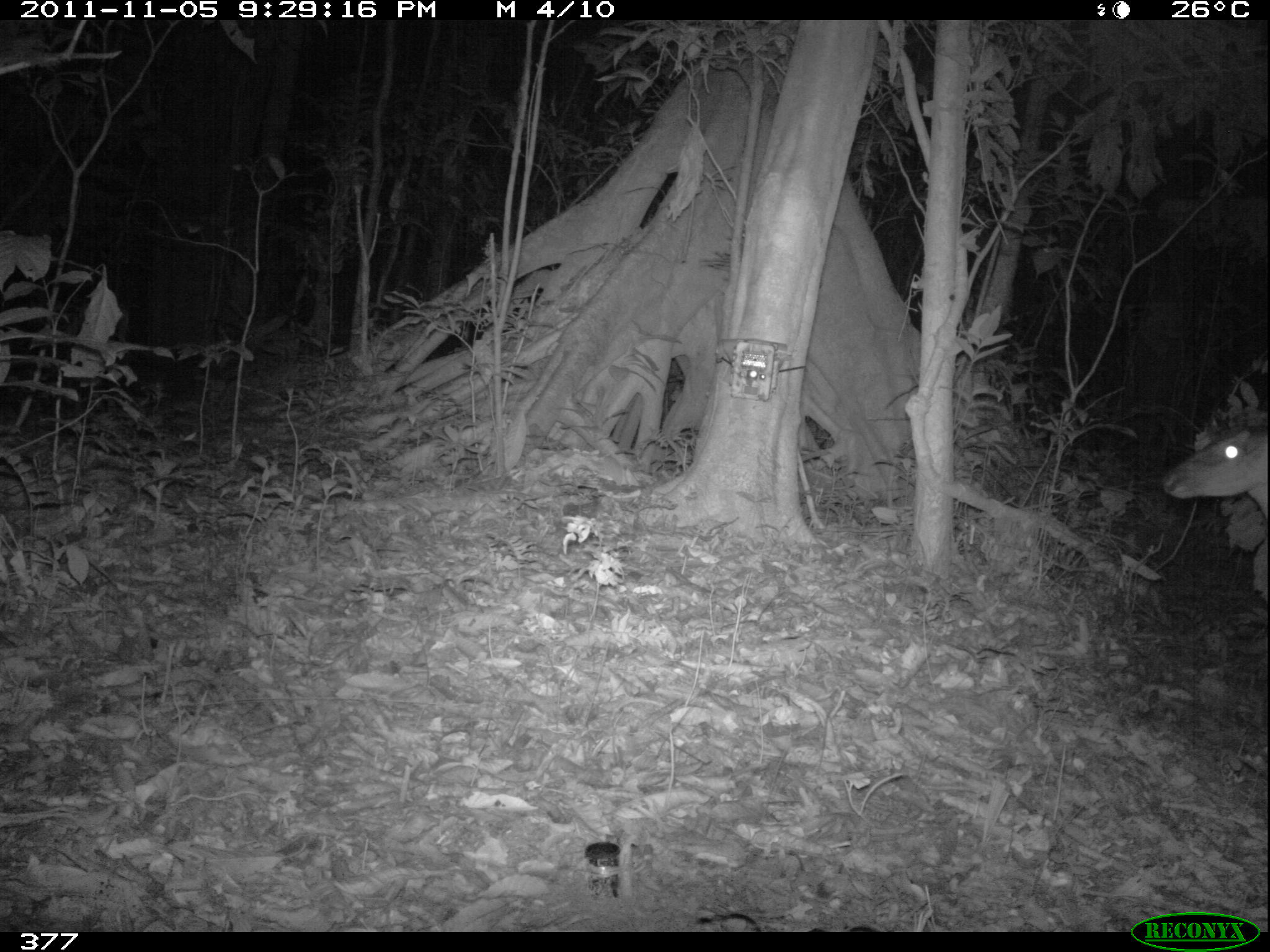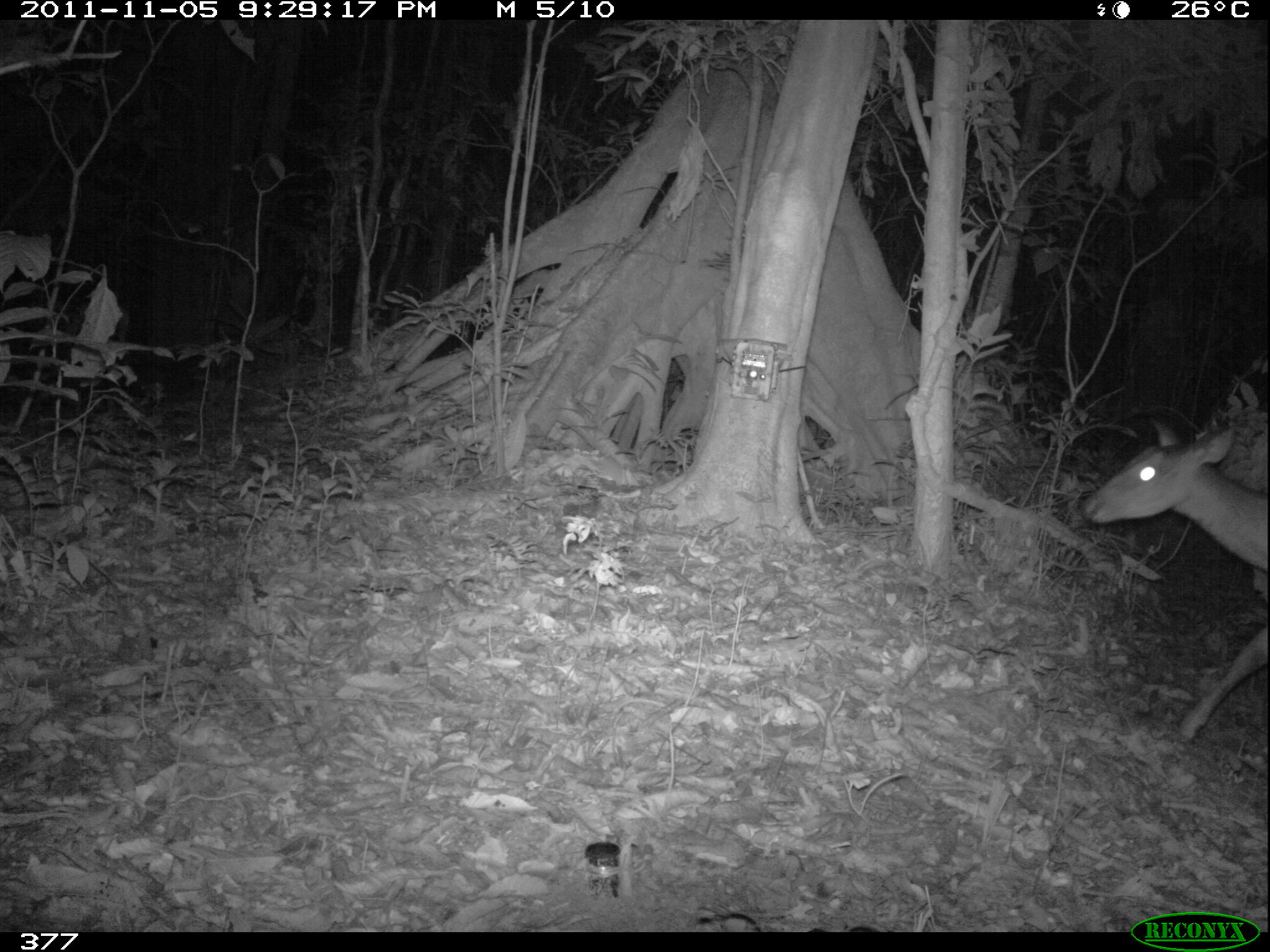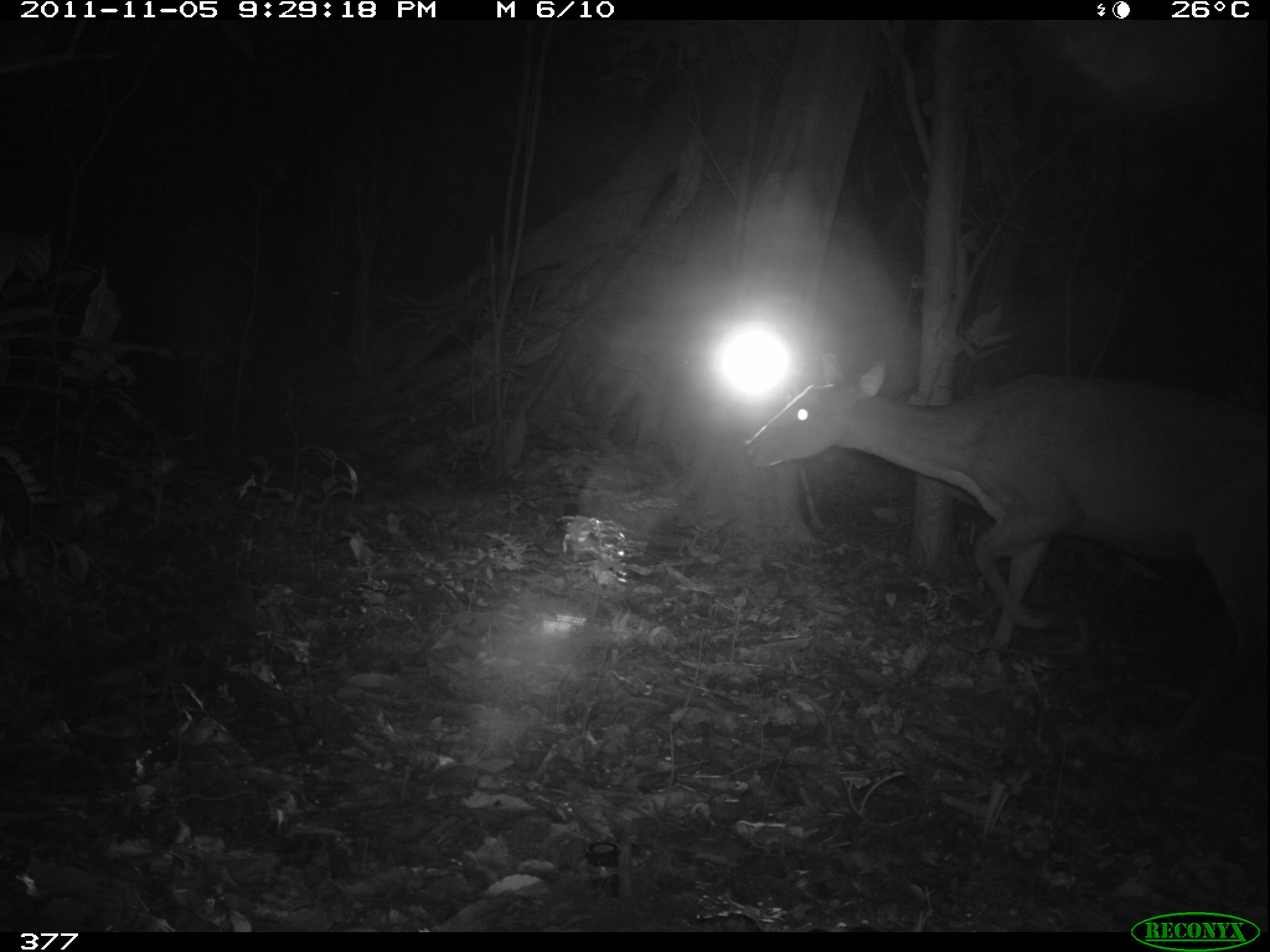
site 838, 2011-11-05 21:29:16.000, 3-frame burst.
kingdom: Animalia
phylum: Chordata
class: Mammalia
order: Artiodactyla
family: Cervidae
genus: Mazama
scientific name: Mazama americana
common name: red brocket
Mazama americana (red brocket).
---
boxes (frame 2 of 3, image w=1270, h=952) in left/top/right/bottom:
mazama americana: 1080/413/1269/742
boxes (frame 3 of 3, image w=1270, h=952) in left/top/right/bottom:
mazama americana: 738/349/1267/750